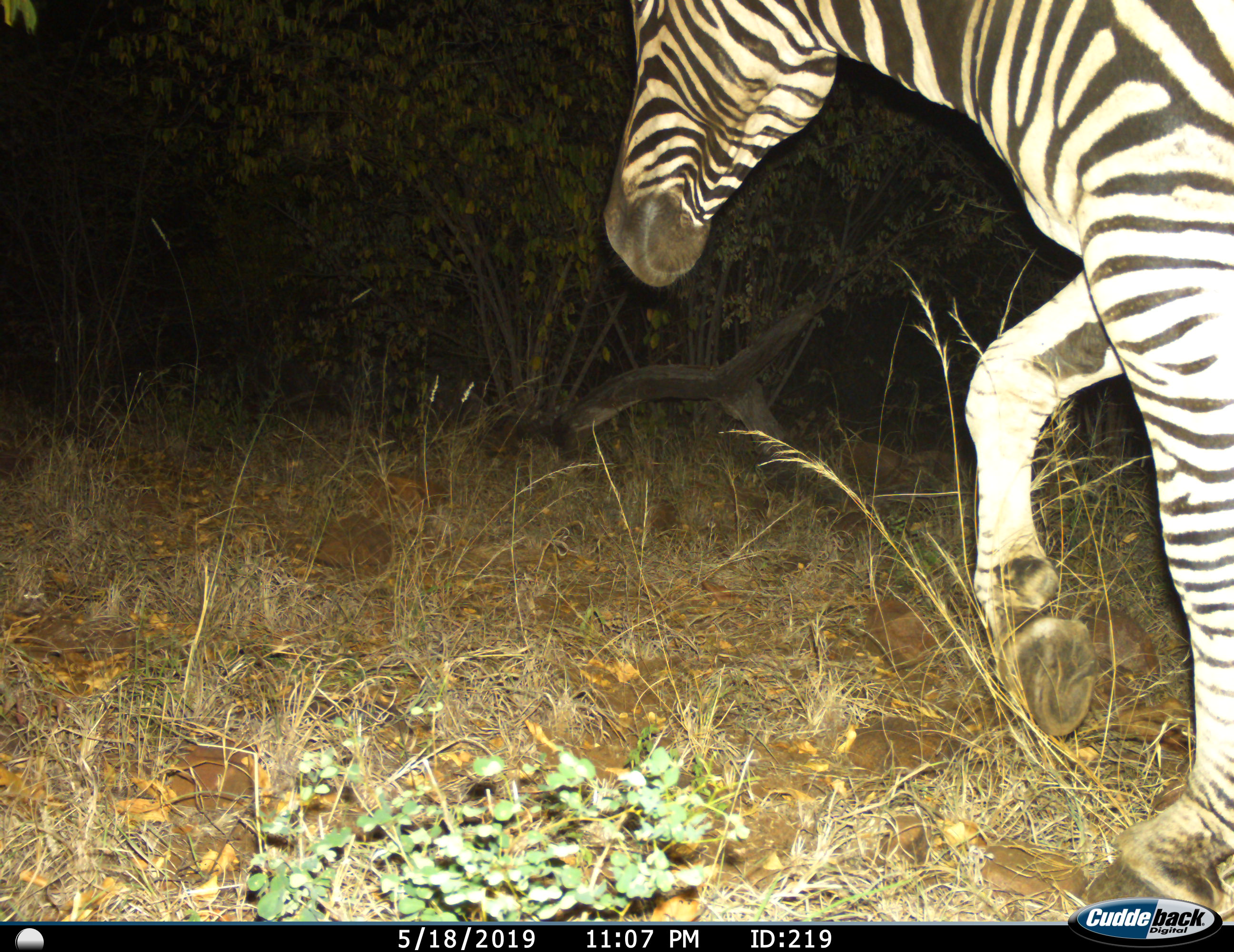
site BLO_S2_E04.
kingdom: Animalia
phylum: Chordata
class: Mammalia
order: Perissodactyla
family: Equidae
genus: Equus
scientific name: Equus quagga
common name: plains zebra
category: zebraplains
Zebraplains (plains zebra) (Equus quagga), count 1. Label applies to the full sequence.